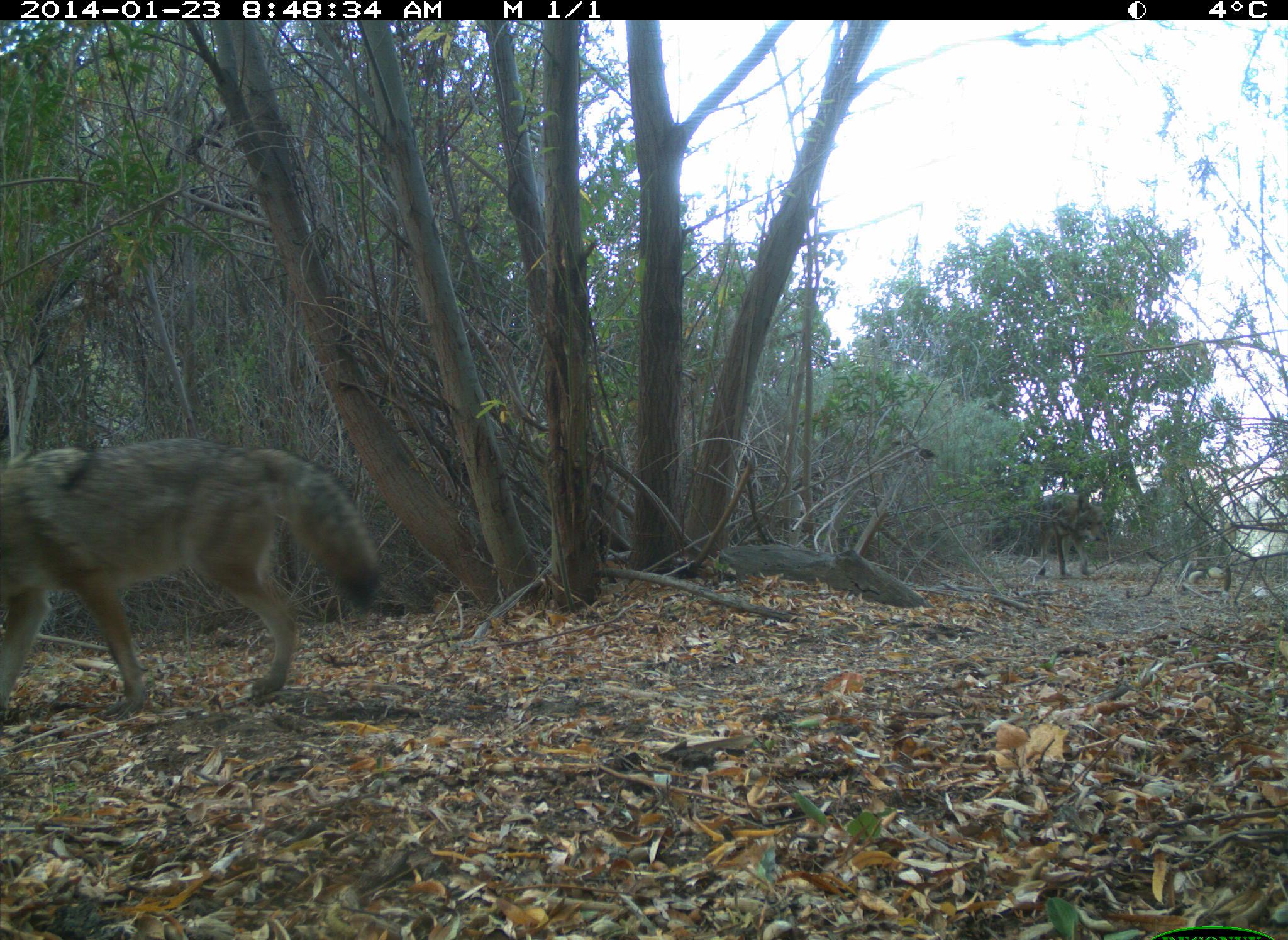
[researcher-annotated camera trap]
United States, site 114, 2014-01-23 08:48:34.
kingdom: Animalia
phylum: Chordata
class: Mammalia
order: Carnivora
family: Canidae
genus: Canis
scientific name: Canis latrans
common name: coyote